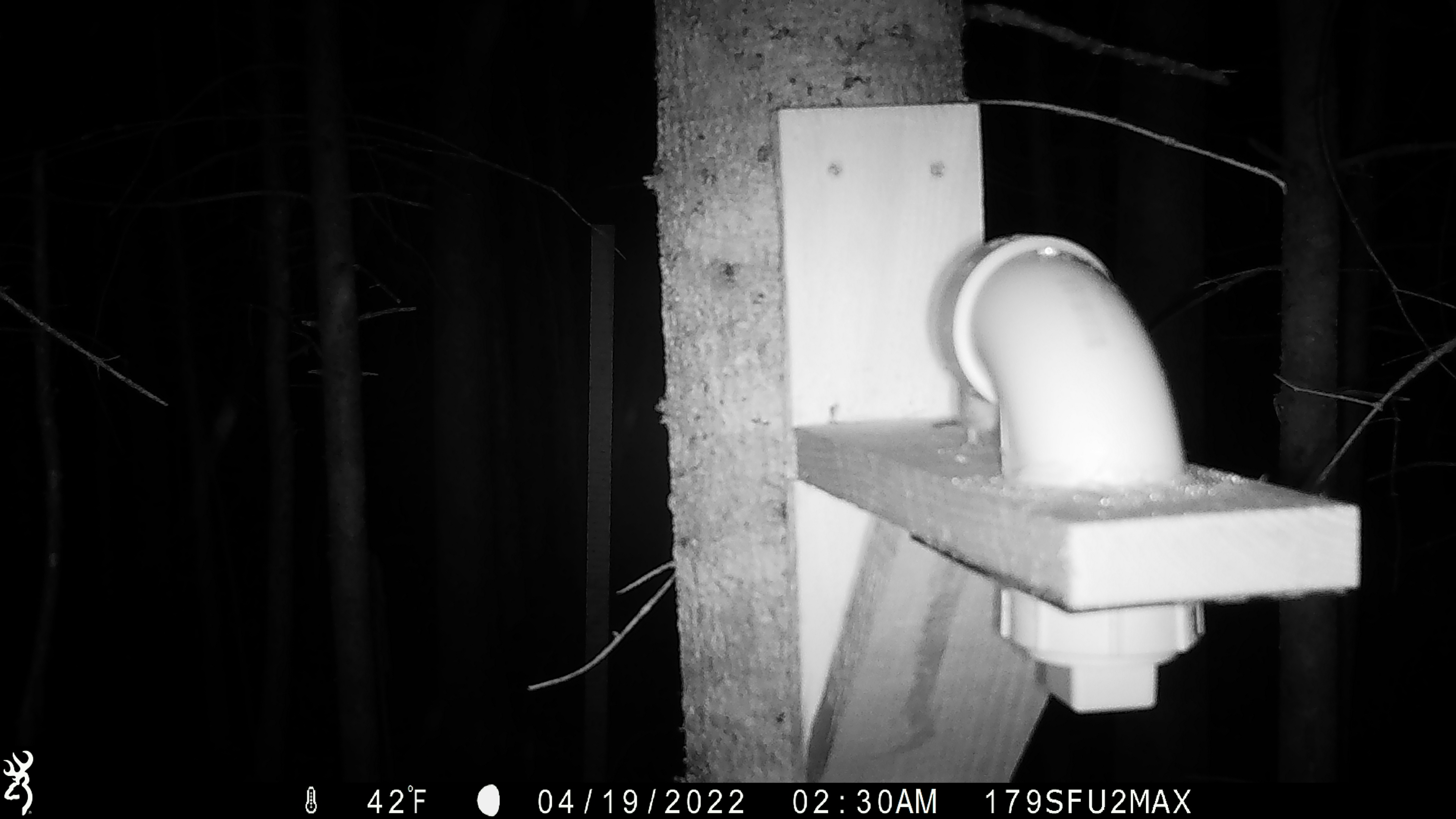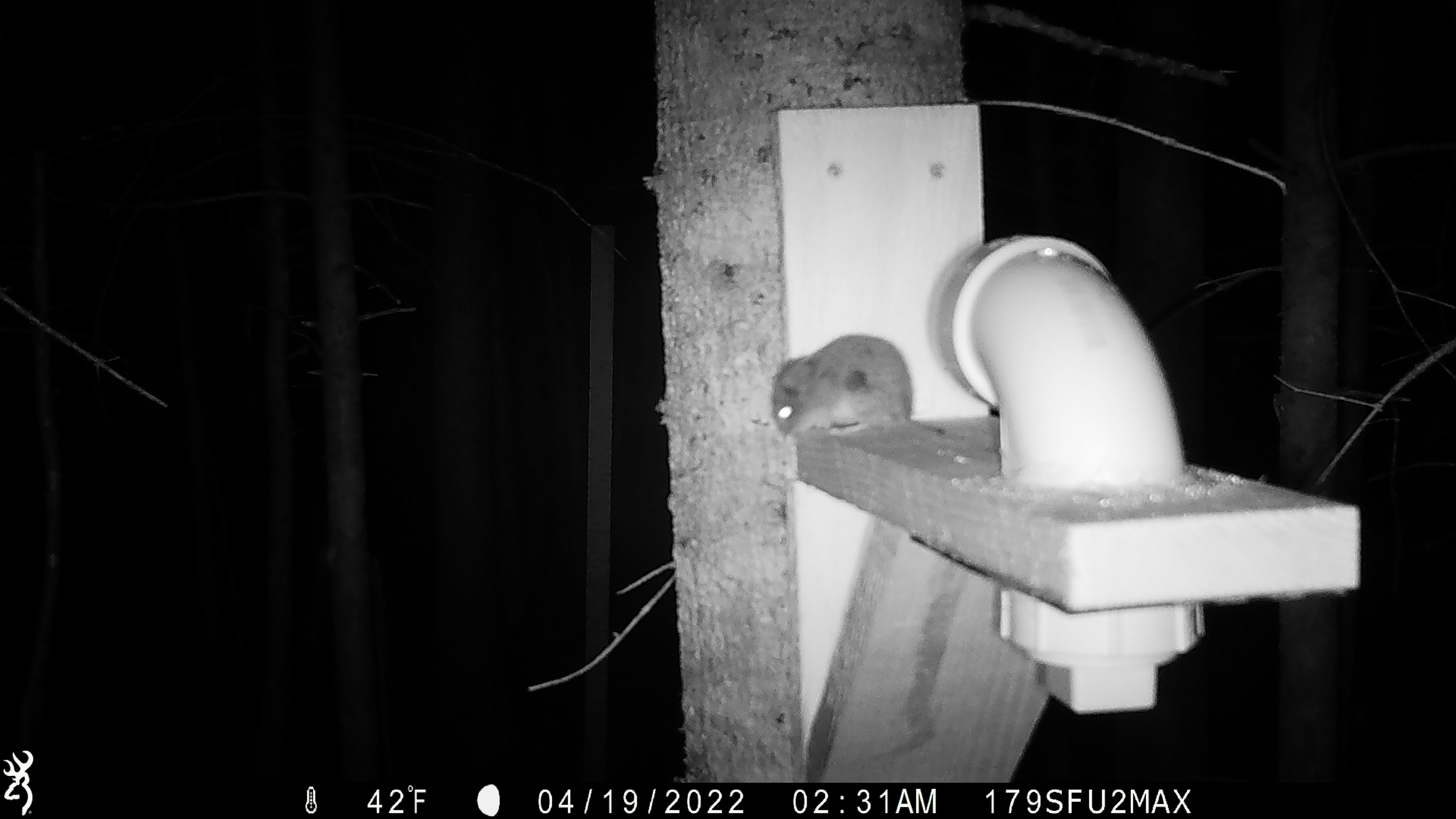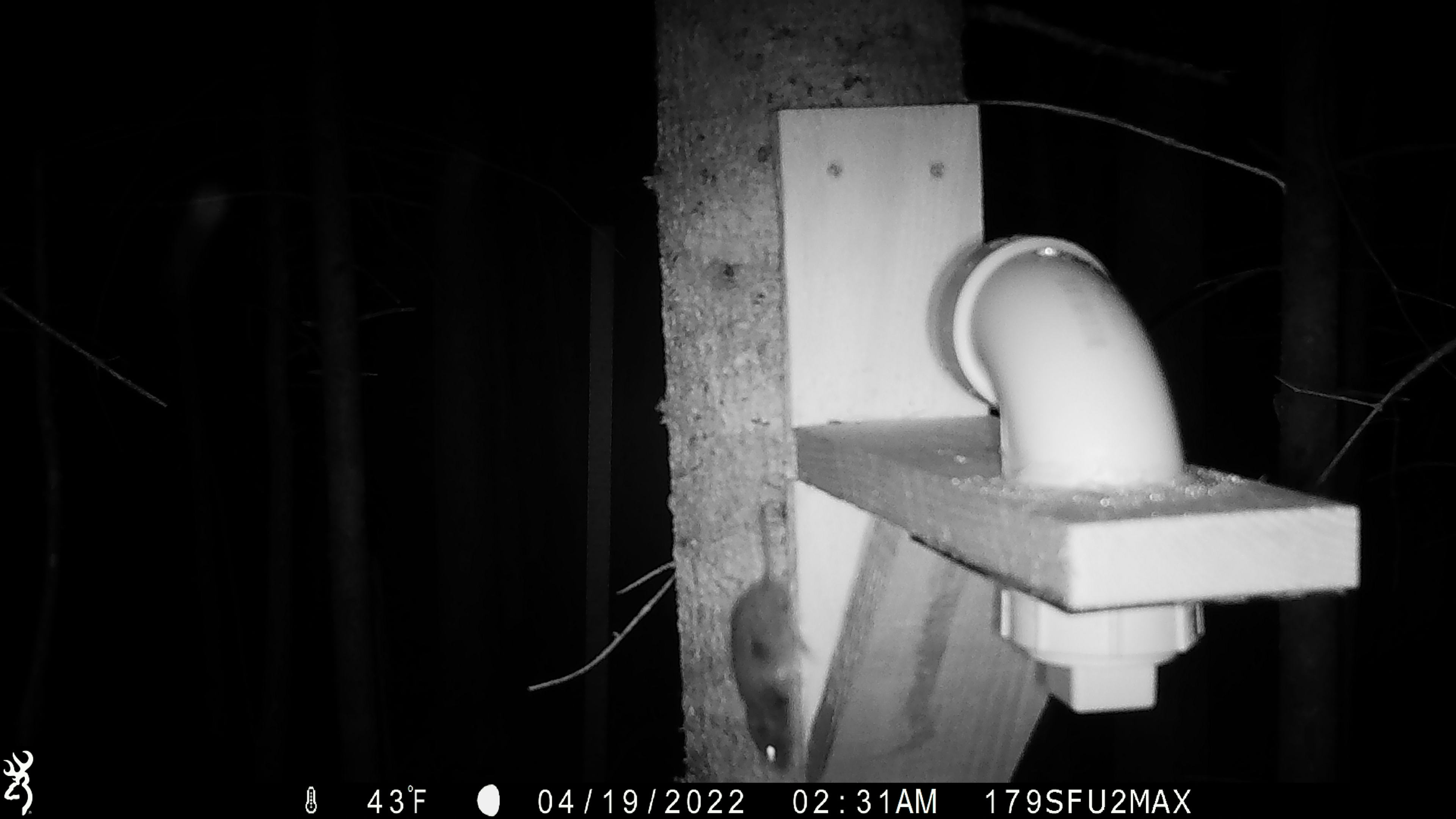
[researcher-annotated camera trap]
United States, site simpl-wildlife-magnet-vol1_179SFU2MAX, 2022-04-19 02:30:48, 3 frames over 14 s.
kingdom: Animalia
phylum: Chordata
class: Mammalia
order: Rodentia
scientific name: Rodentia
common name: mouse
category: mouse sp.